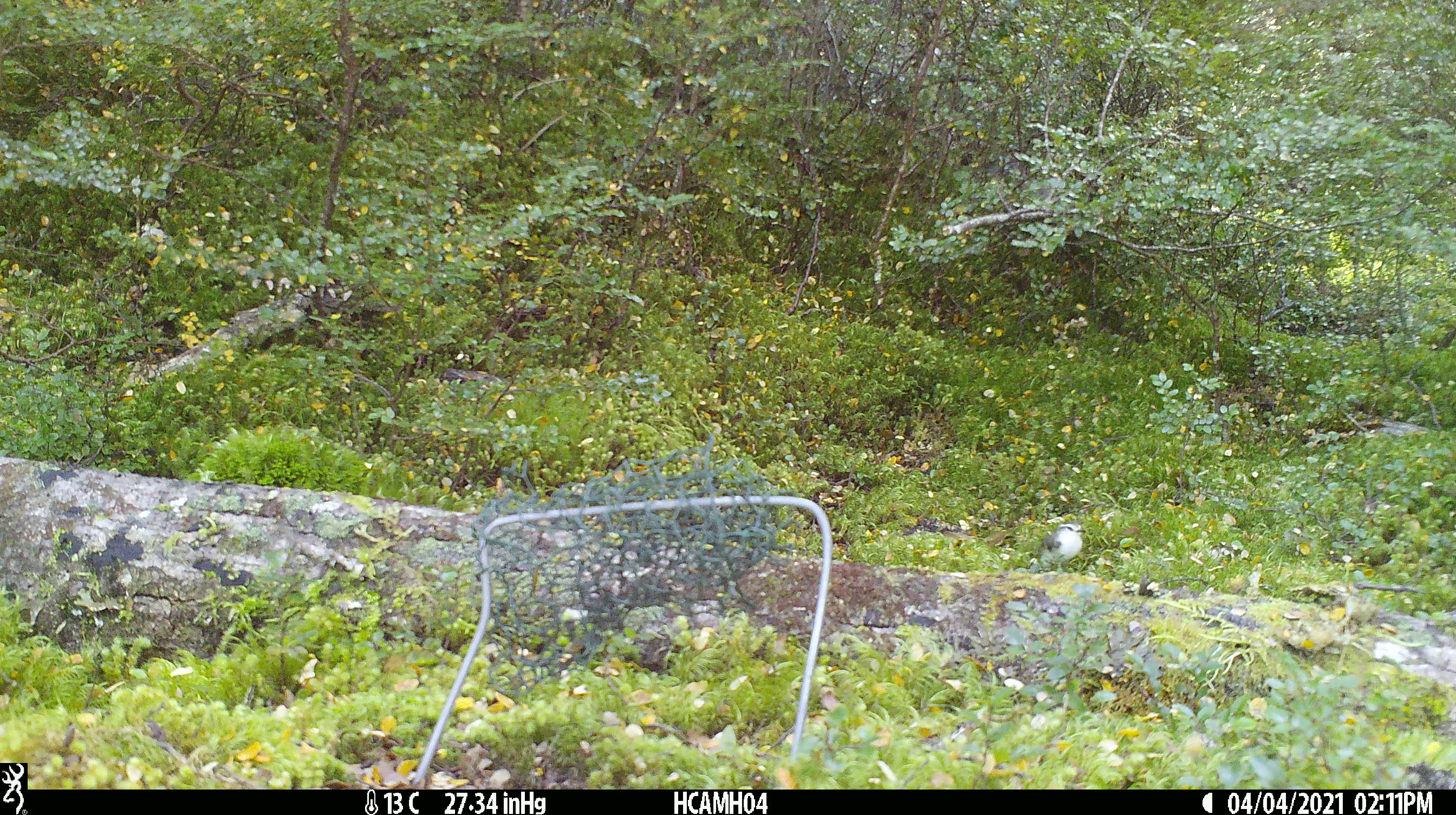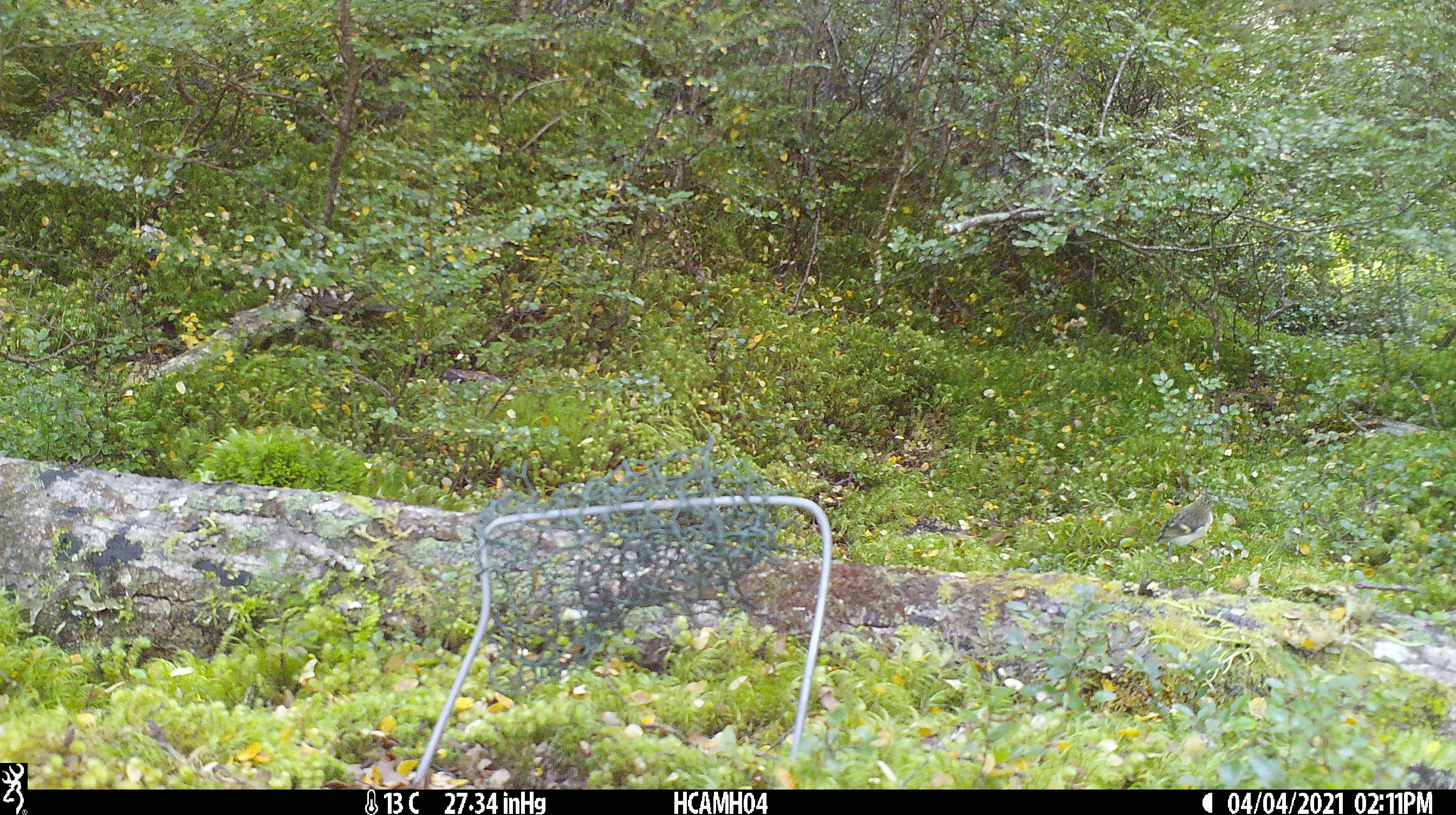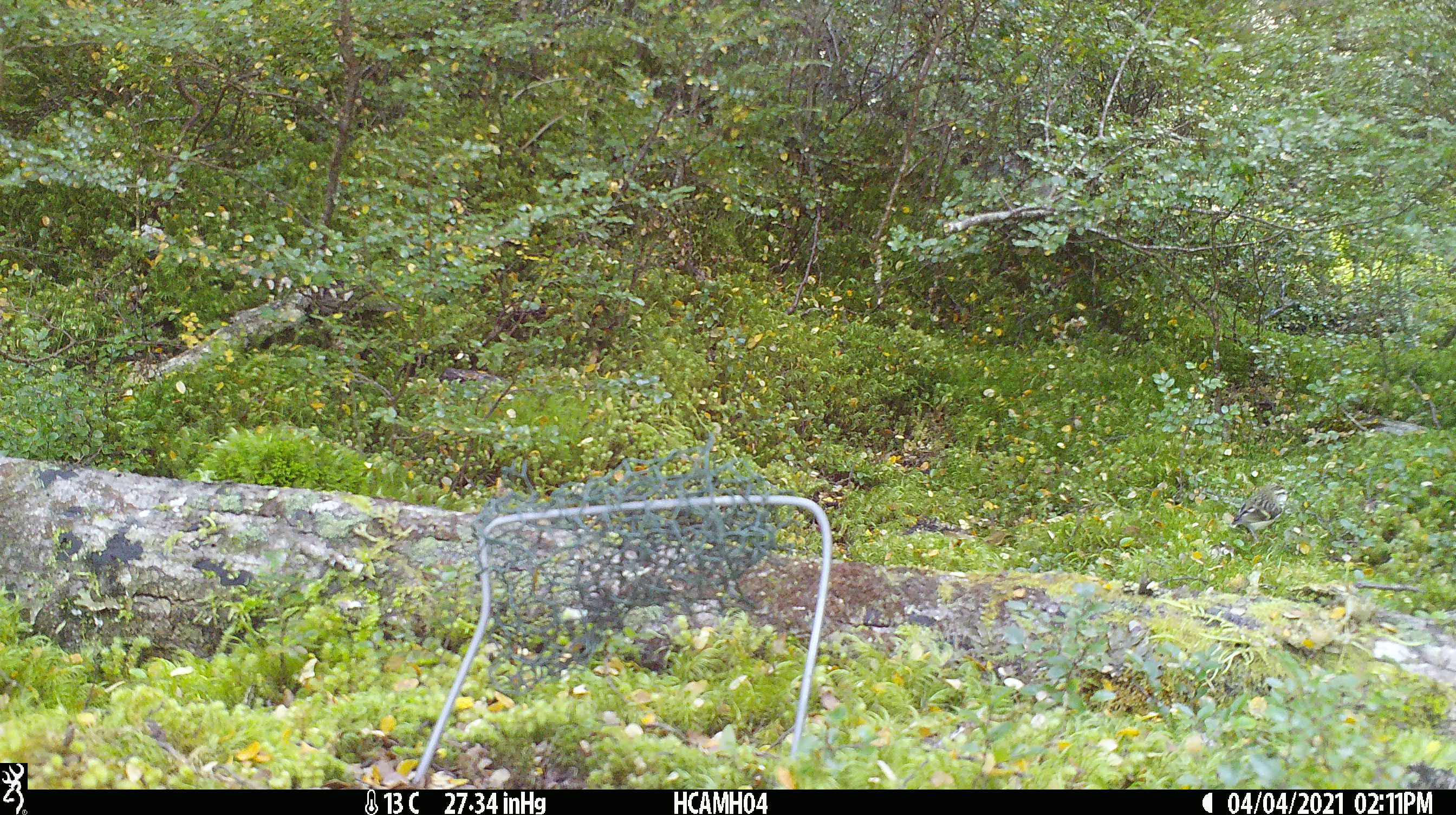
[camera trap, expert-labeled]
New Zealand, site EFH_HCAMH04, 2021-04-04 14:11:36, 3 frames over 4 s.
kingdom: Animalia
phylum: Chordata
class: Aves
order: Passeriformes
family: Acanthisittidae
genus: Acanthisitta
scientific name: Acanthisitta chloris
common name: rifleman